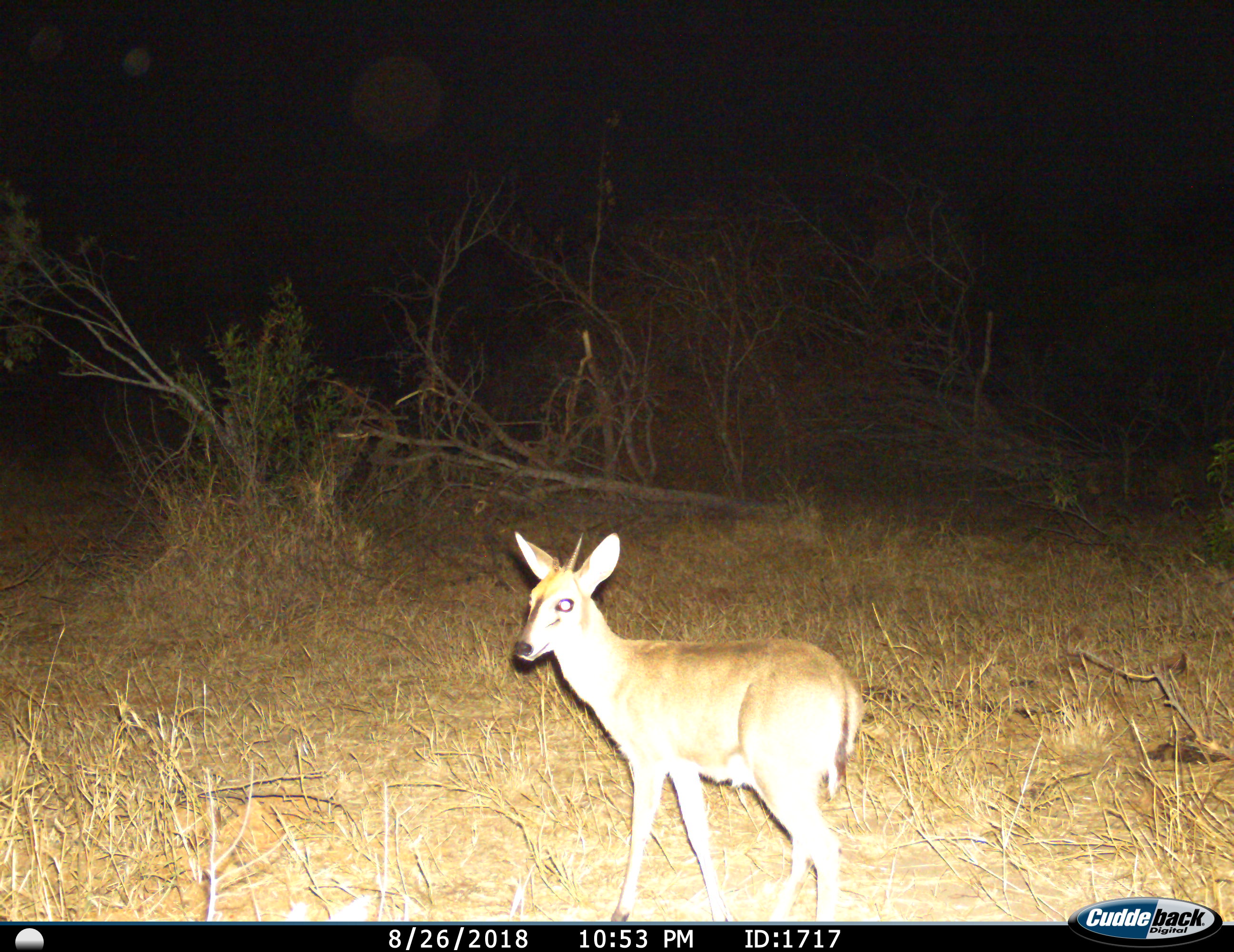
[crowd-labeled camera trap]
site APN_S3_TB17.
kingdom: Animalia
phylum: Chordata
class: Mammalia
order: Artiodactyla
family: Bovidae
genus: Sylvicapra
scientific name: Sylvicapra grimmia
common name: common duiker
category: duikercommongrey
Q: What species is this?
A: Duikercommongrey (common duiker) (Sylvicapra grimmia).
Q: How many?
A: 1.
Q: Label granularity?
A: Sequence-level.